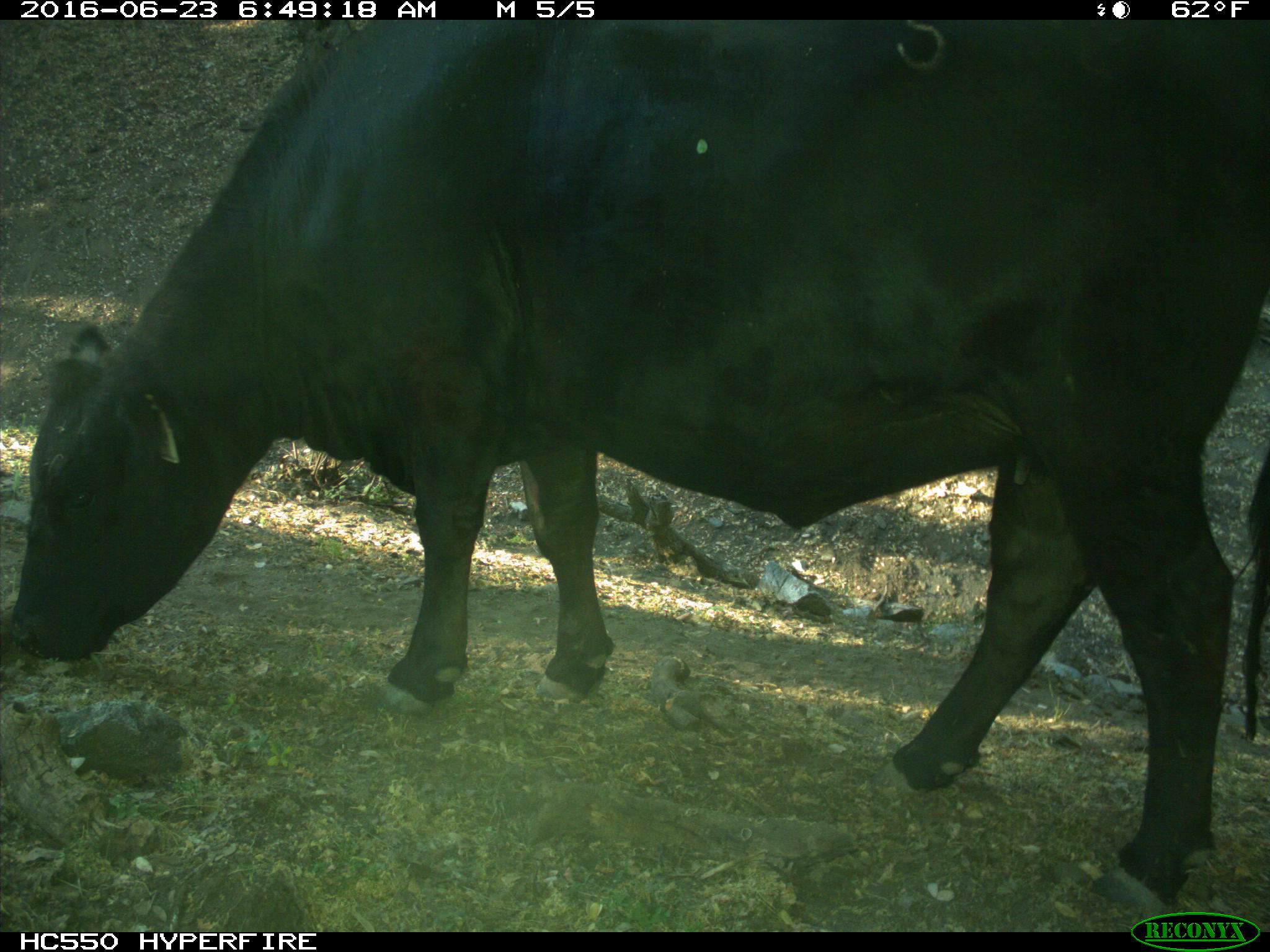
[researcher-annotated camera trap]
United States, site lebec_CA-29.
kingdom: Animalia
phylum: Chordata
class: Mammalia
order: Artiodactyla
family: Bovidae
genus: Bos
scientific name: Bos taurus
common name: domestic cow